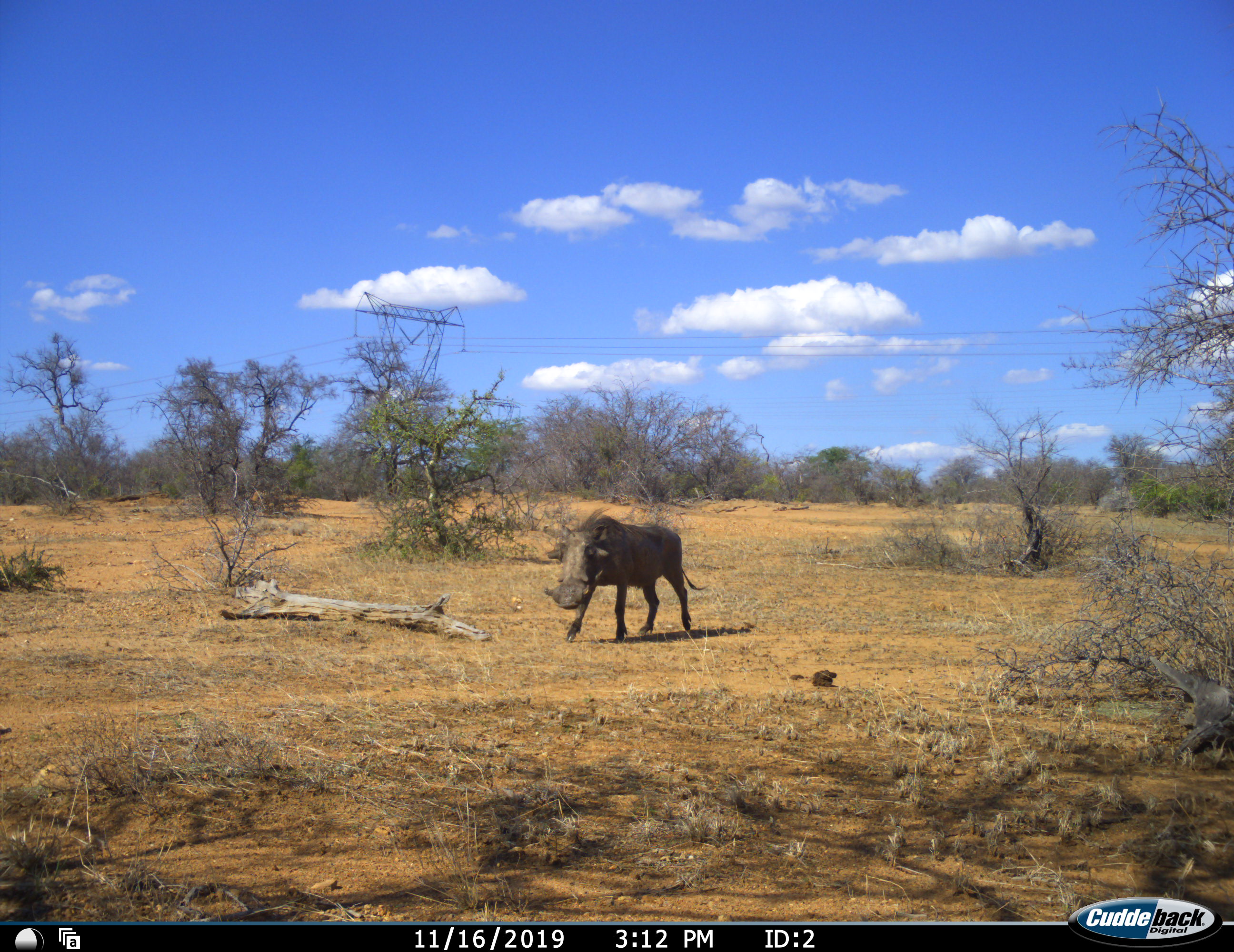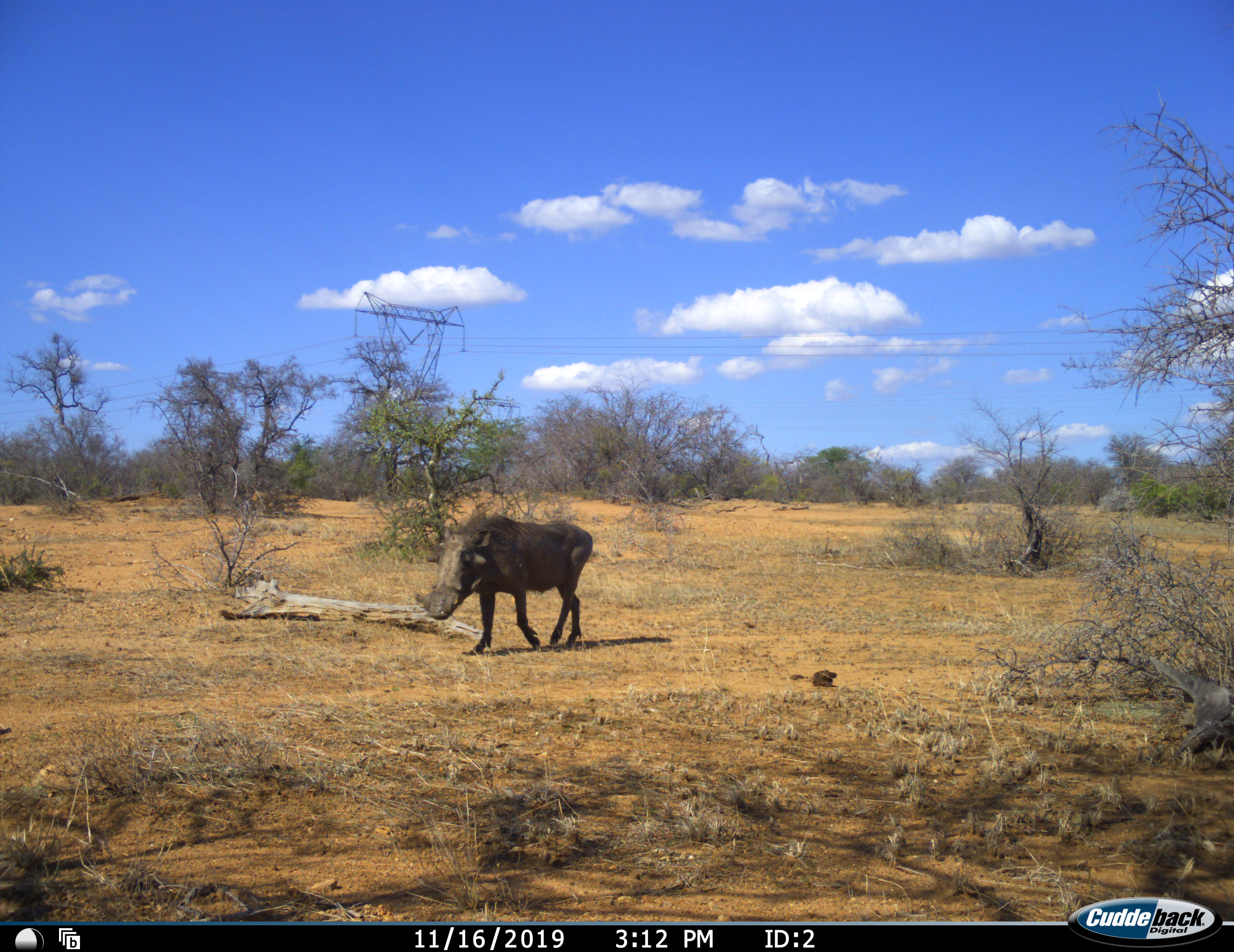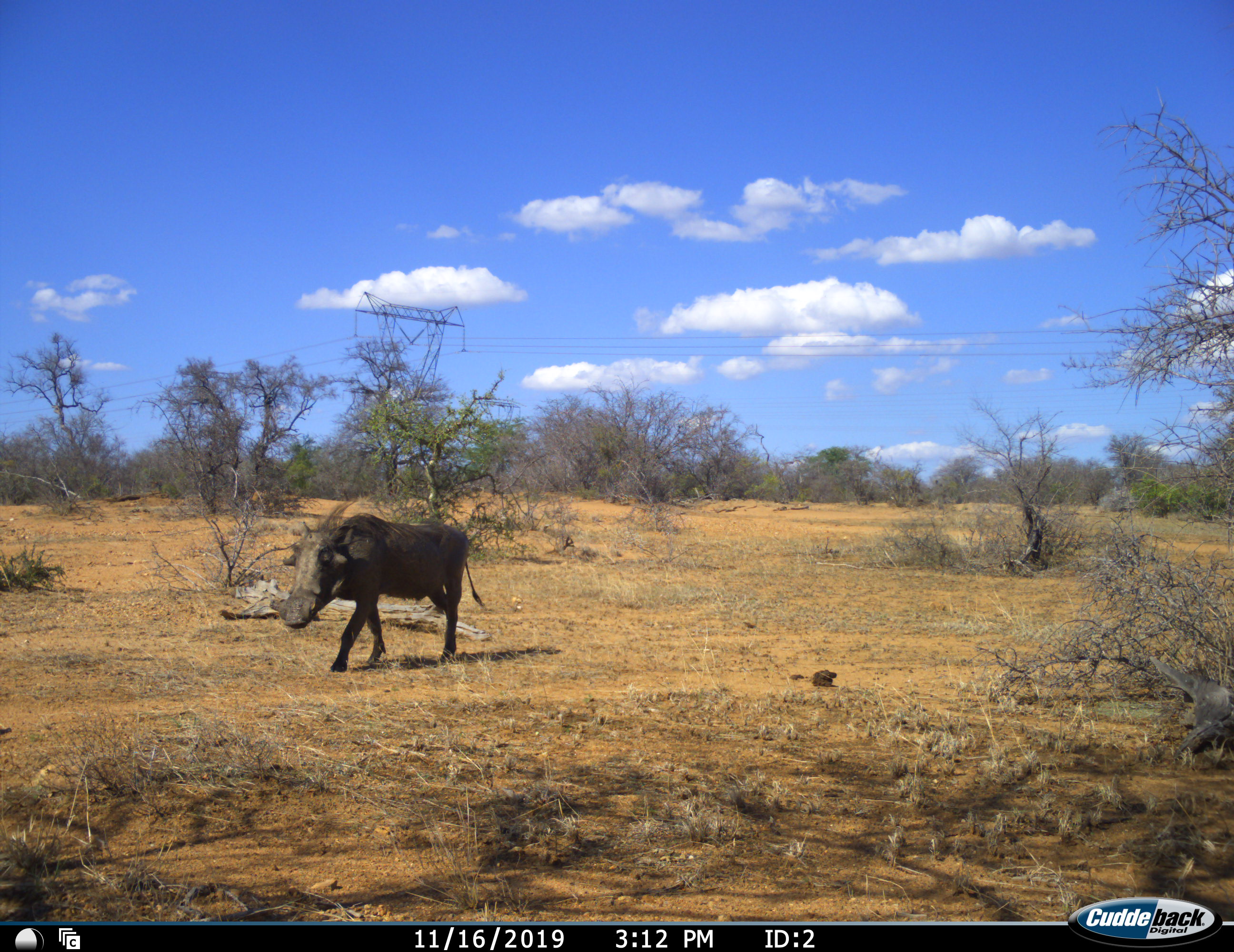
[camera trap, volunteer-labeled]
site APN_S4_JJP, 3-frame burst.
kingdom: Animalia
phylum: Chordata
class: Mammalia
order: Artiodactyla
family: Suidae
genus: Phacochoerus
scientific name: Phacochoerus africanus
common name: warthog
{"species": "warthog (Phacochoerus africanus)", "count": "1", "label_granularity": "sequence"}